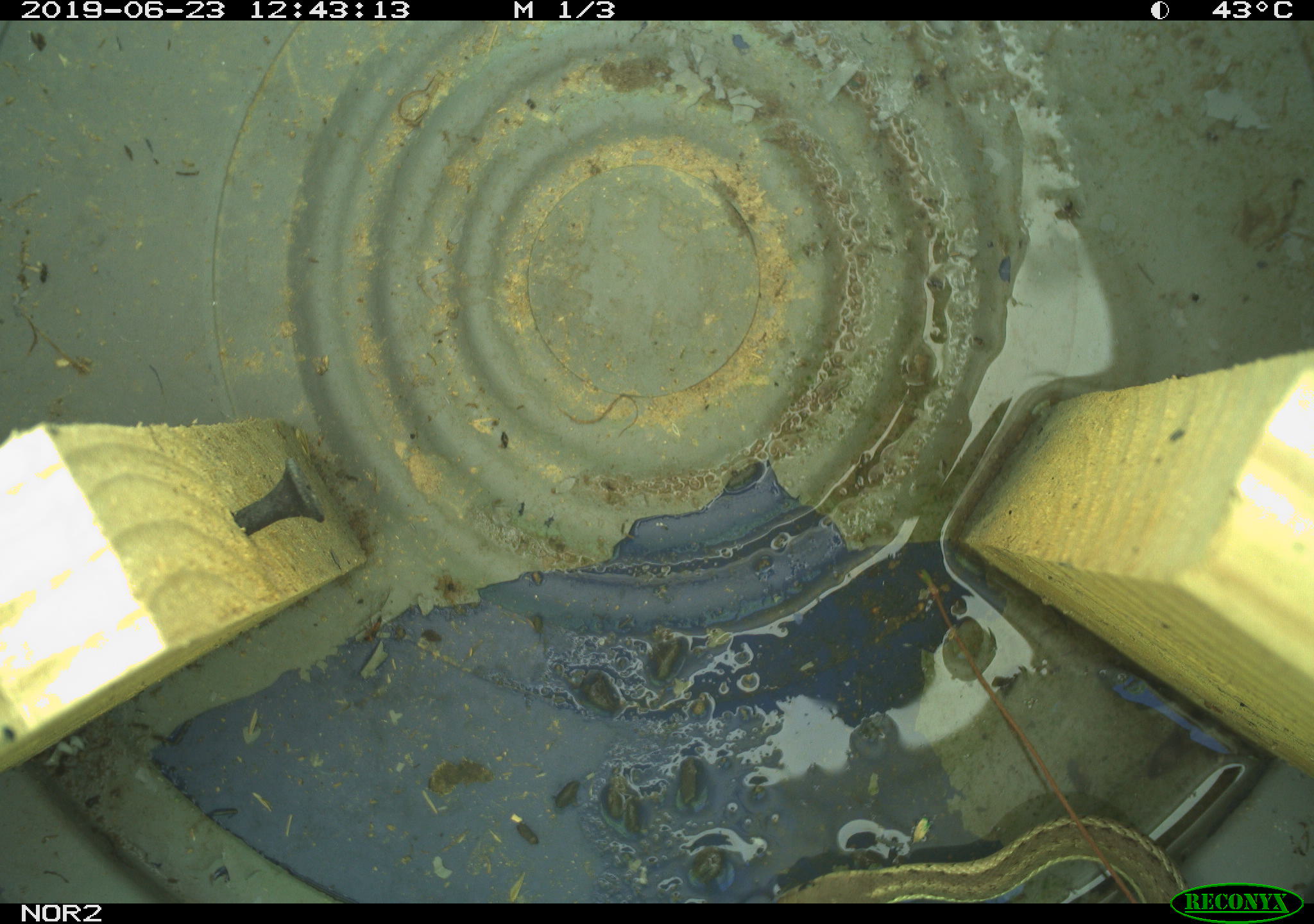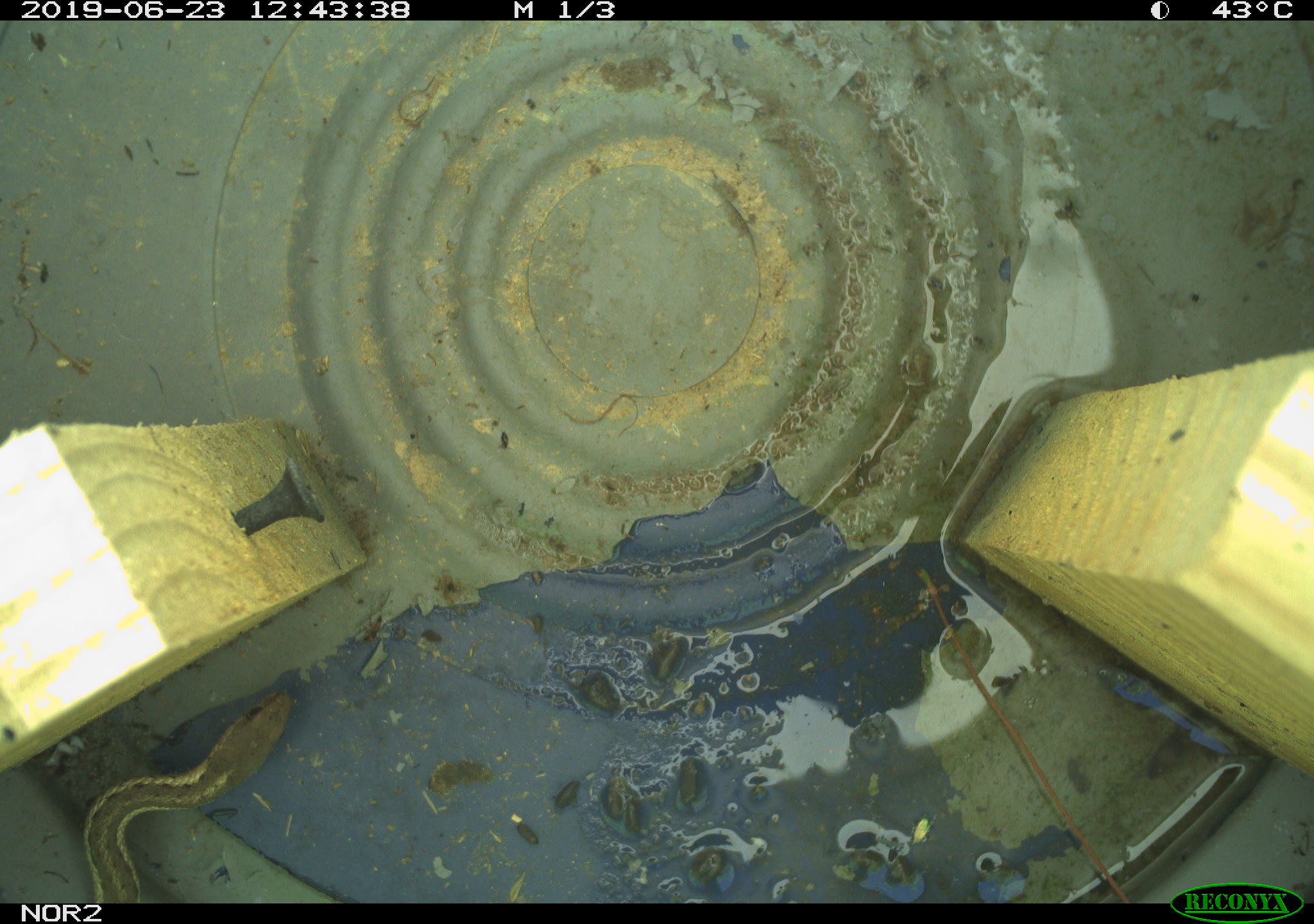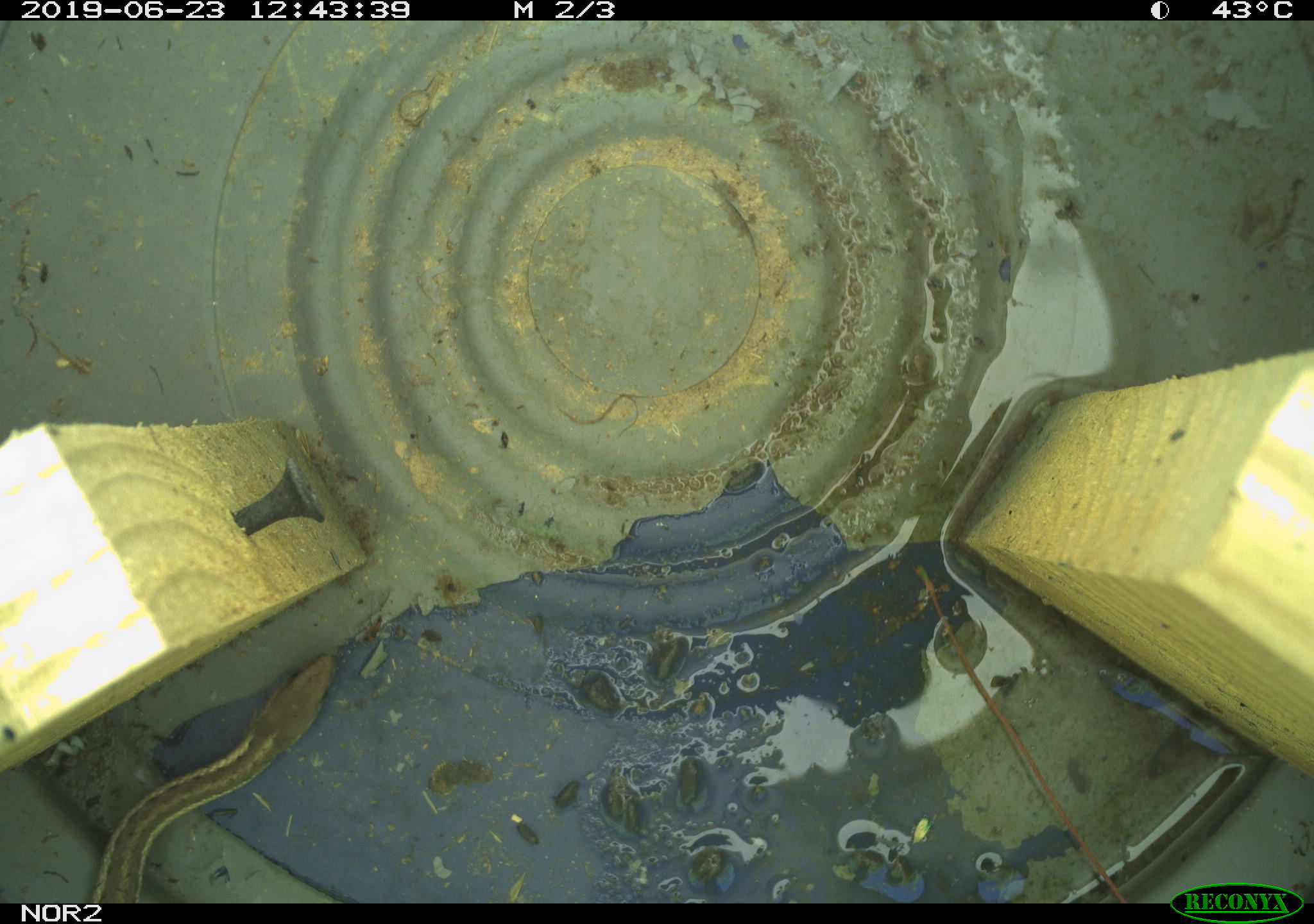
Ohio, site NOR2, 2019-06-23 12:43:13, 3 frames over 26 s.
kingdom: Animalia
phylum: Chordata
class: Reptilia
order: Squamata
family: Colubridae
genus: Thamnophis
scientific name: Thamnophis sirtalis sirtalis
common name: eastern gartersnake